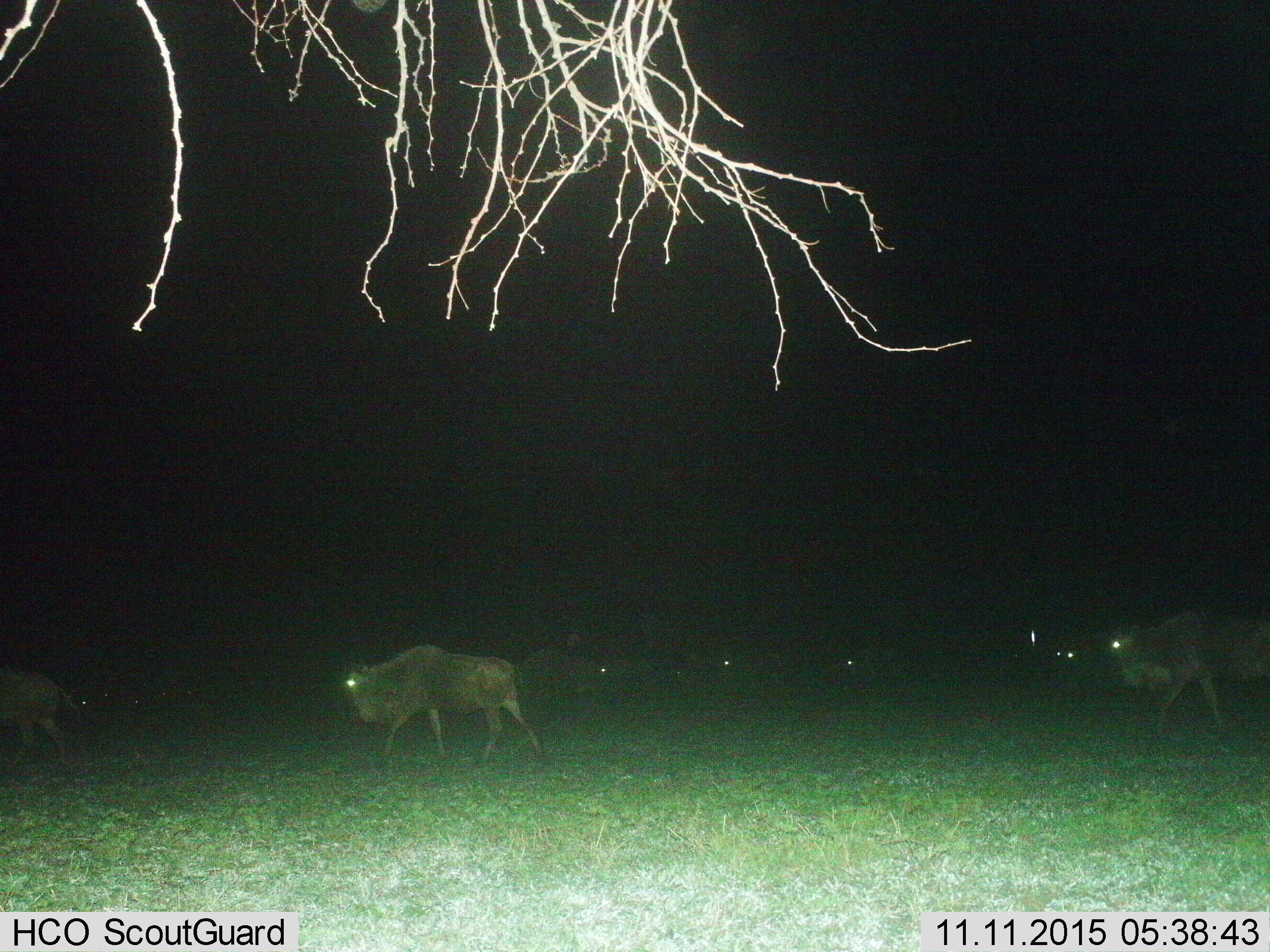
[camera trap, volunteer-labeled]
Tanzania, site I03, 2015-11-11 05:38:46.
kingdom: Animalia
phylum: Chordata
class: Mammalia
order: Artiodactyla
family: Bovidae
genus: Connochaetes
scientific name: Connochaetes taurinus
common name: blue wildebeest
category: wildebeest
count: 8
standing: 20%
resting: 0%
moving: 80%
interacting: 0%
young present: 10%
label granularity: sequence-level